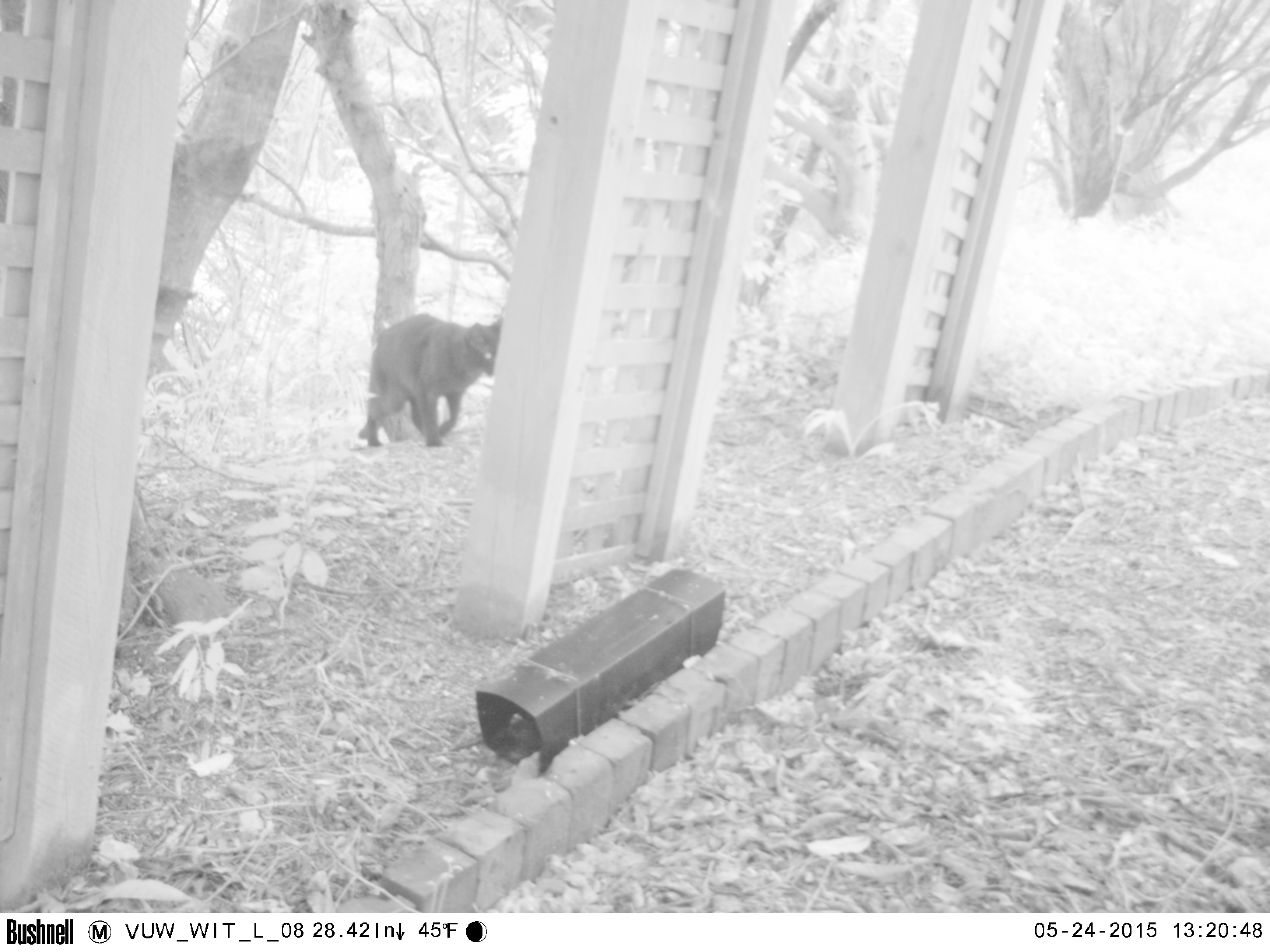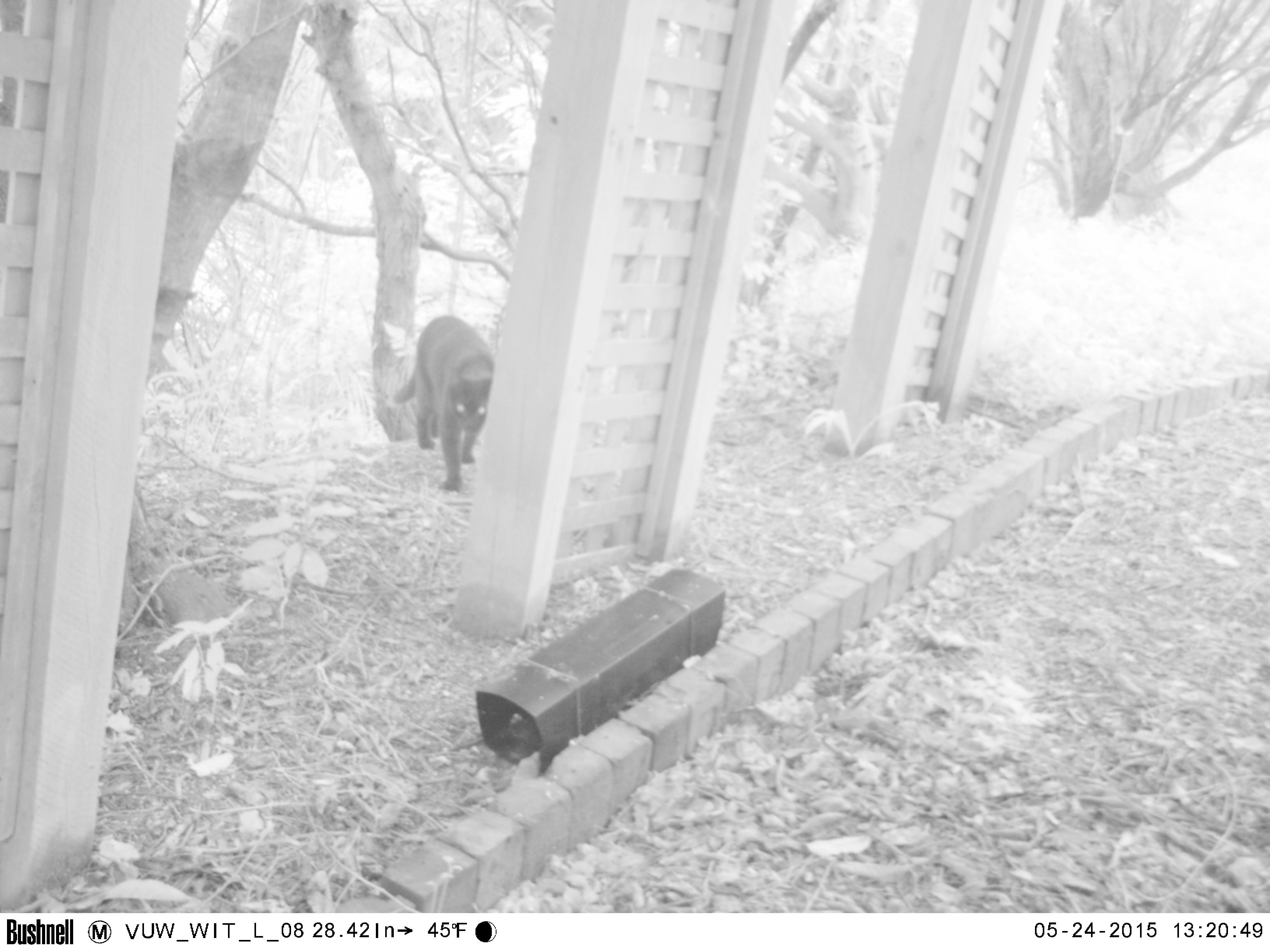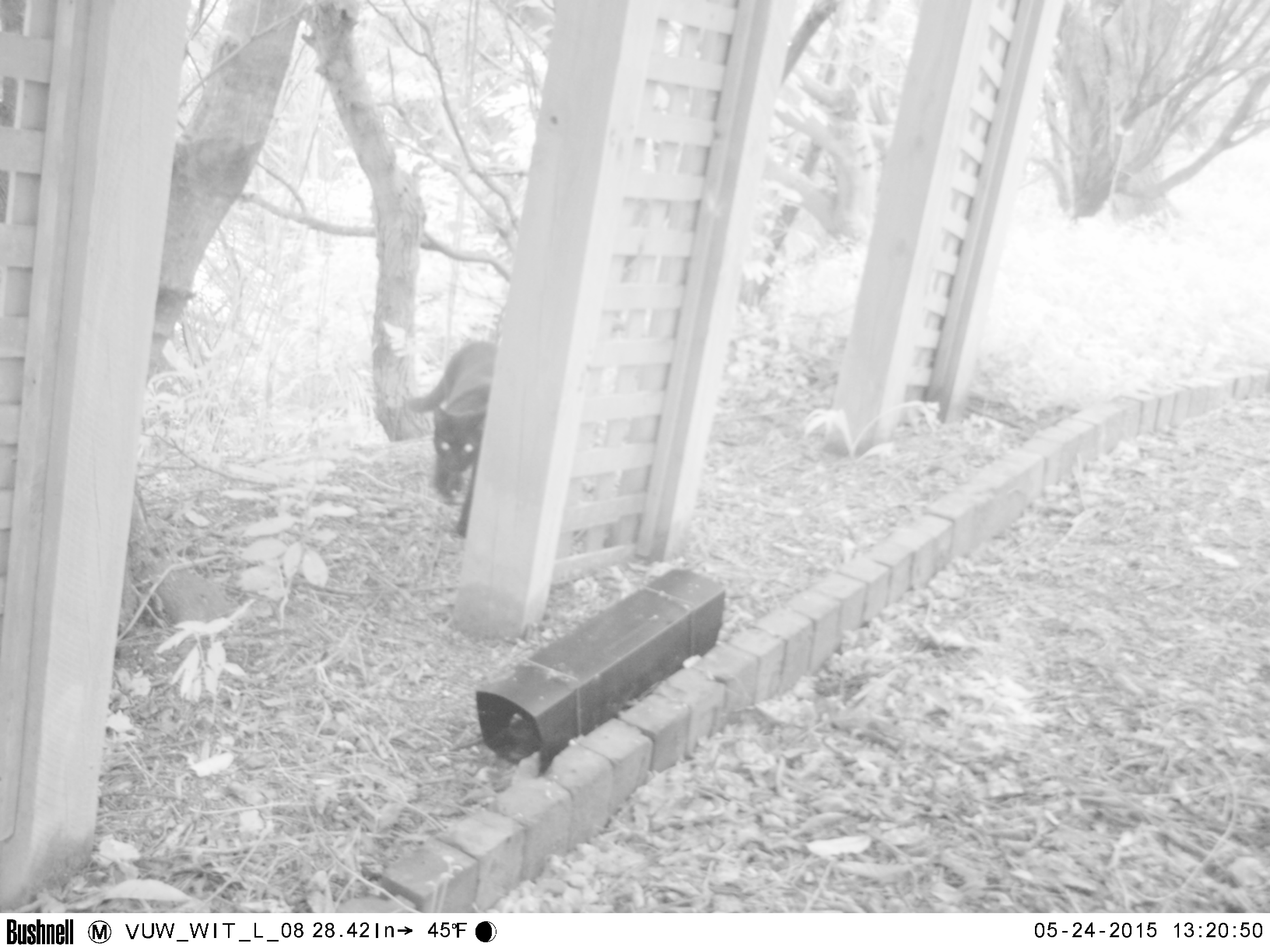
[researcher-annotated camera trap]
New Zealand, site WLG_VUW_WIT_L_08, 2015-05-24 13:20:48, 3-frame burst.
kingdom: Animalia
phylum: Chordata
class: Mammalia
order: Carnivora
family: Felidae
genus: Felis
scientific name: Felis catus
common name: domestic cat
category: cat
Cat (domestic cat) (Felis catus).